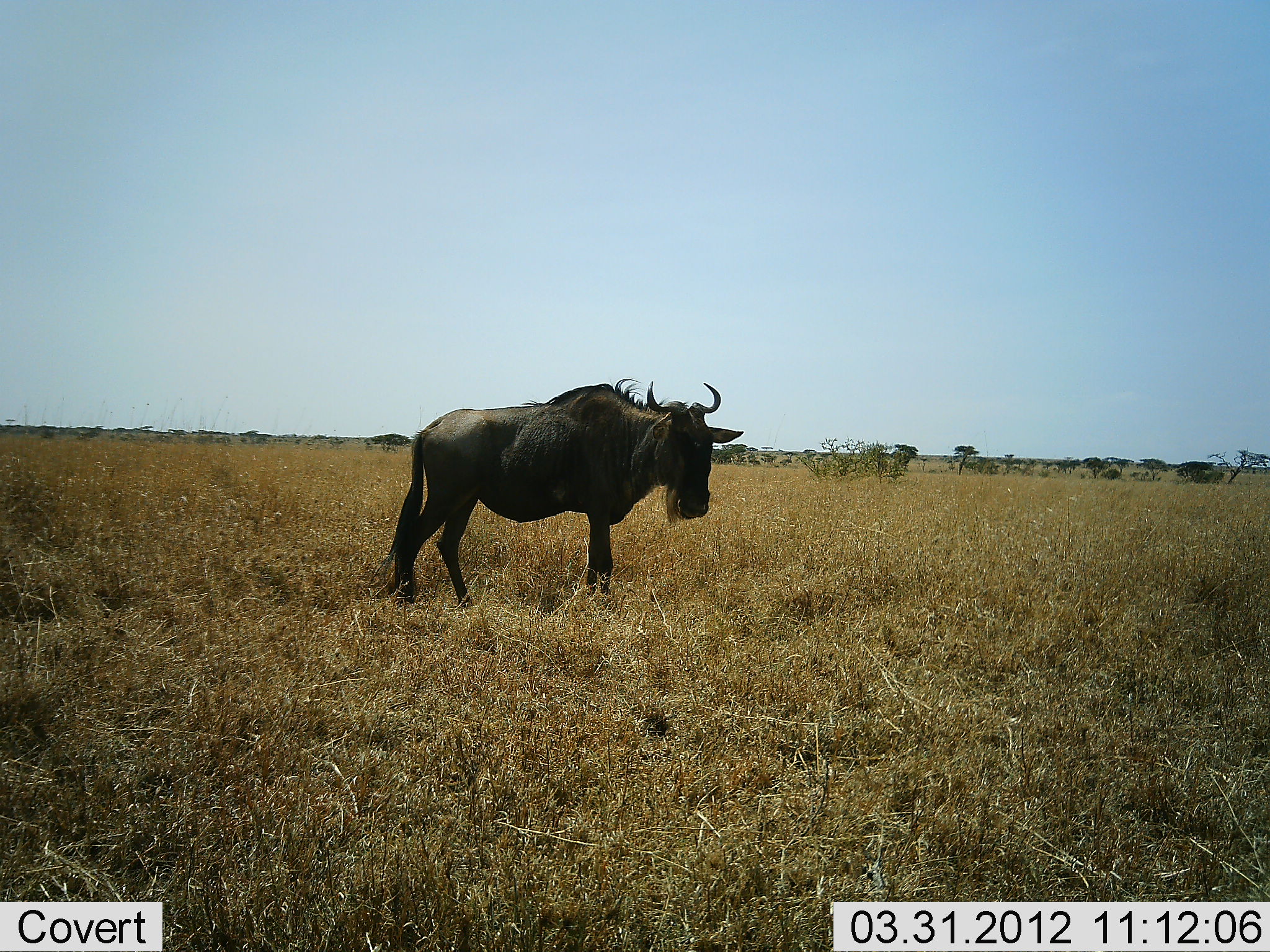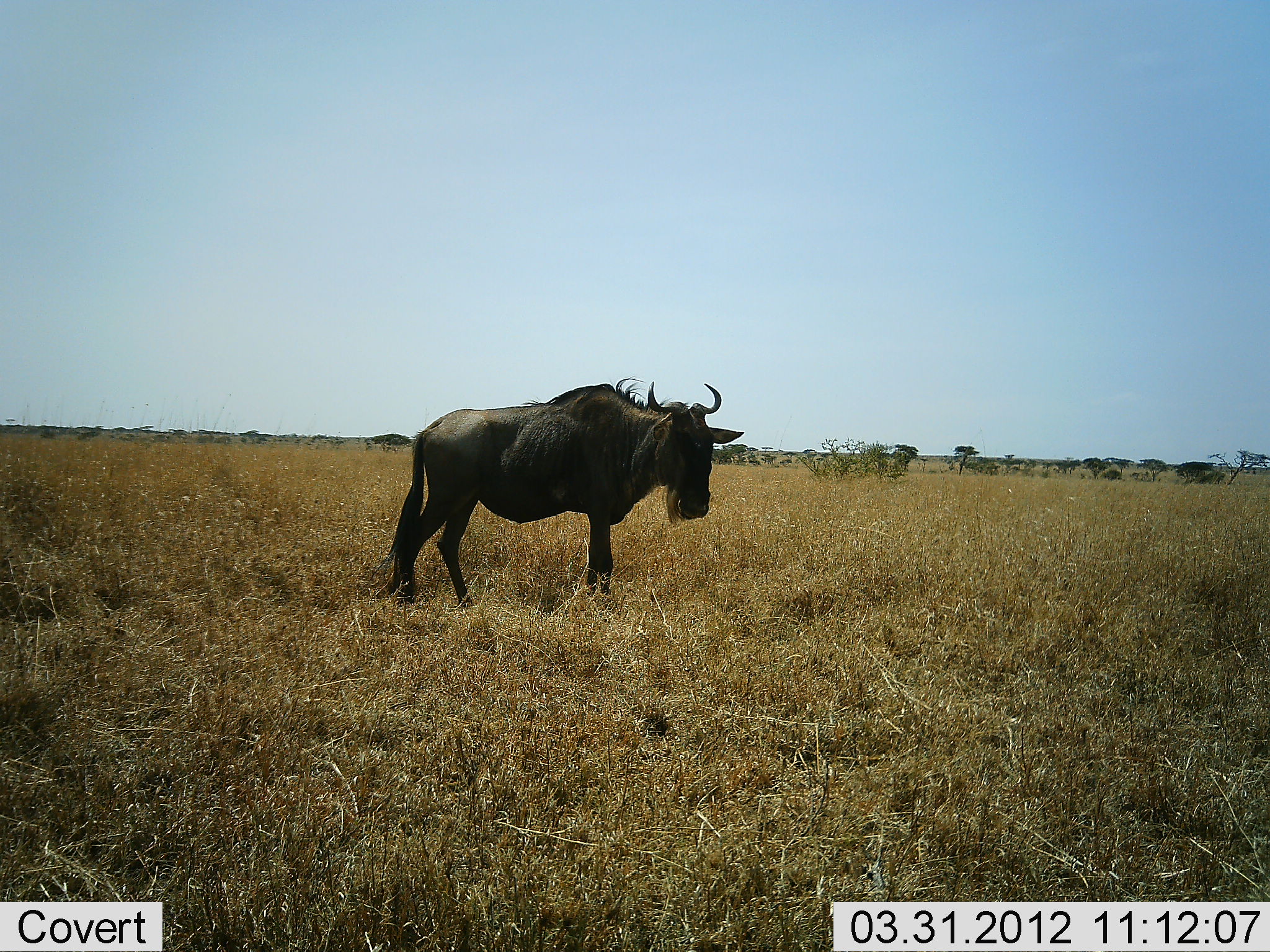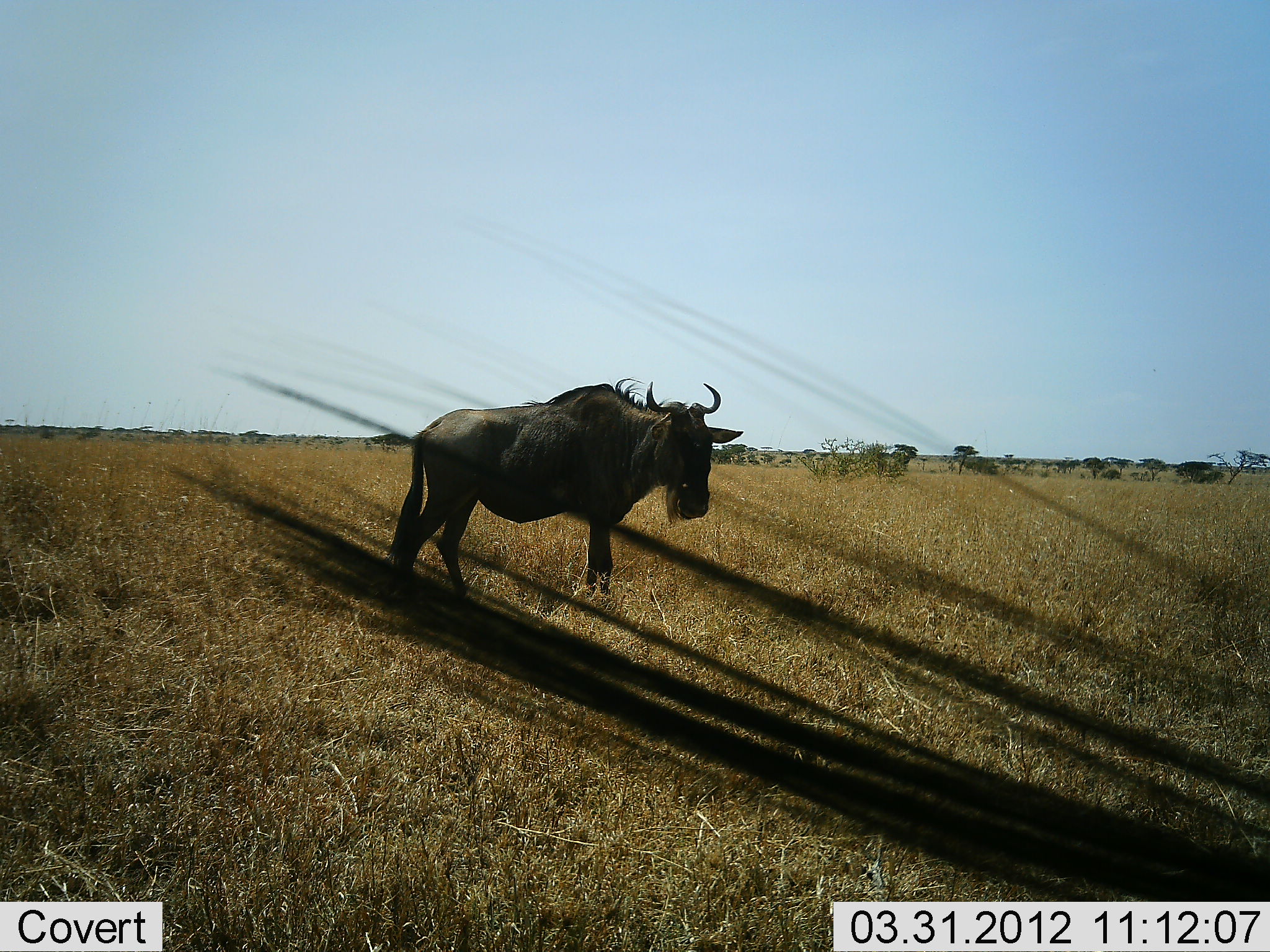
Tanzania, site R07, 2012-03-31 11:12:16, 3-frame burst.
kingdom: Animalia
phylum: Chordata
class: Mammalia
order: Artiodactyla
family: Bovidae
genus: Connochaetes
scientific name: Connochaetes taurinus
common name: blue wildebeest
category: wildebeest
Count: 2.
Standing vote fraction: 97%.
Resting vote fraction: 0%.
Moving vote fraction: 10%.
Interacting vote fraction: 0%.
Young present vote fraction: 0%.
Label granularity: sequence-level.